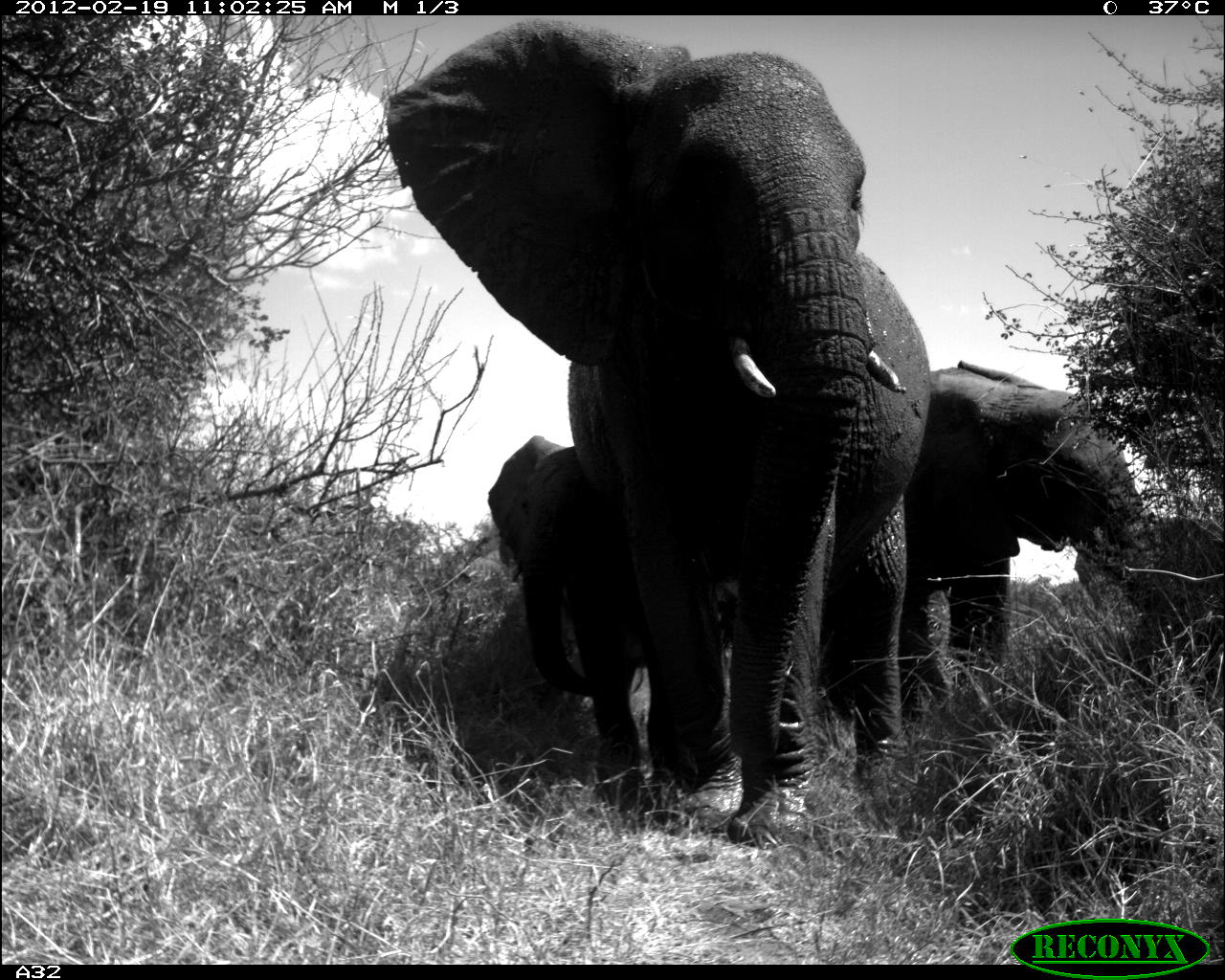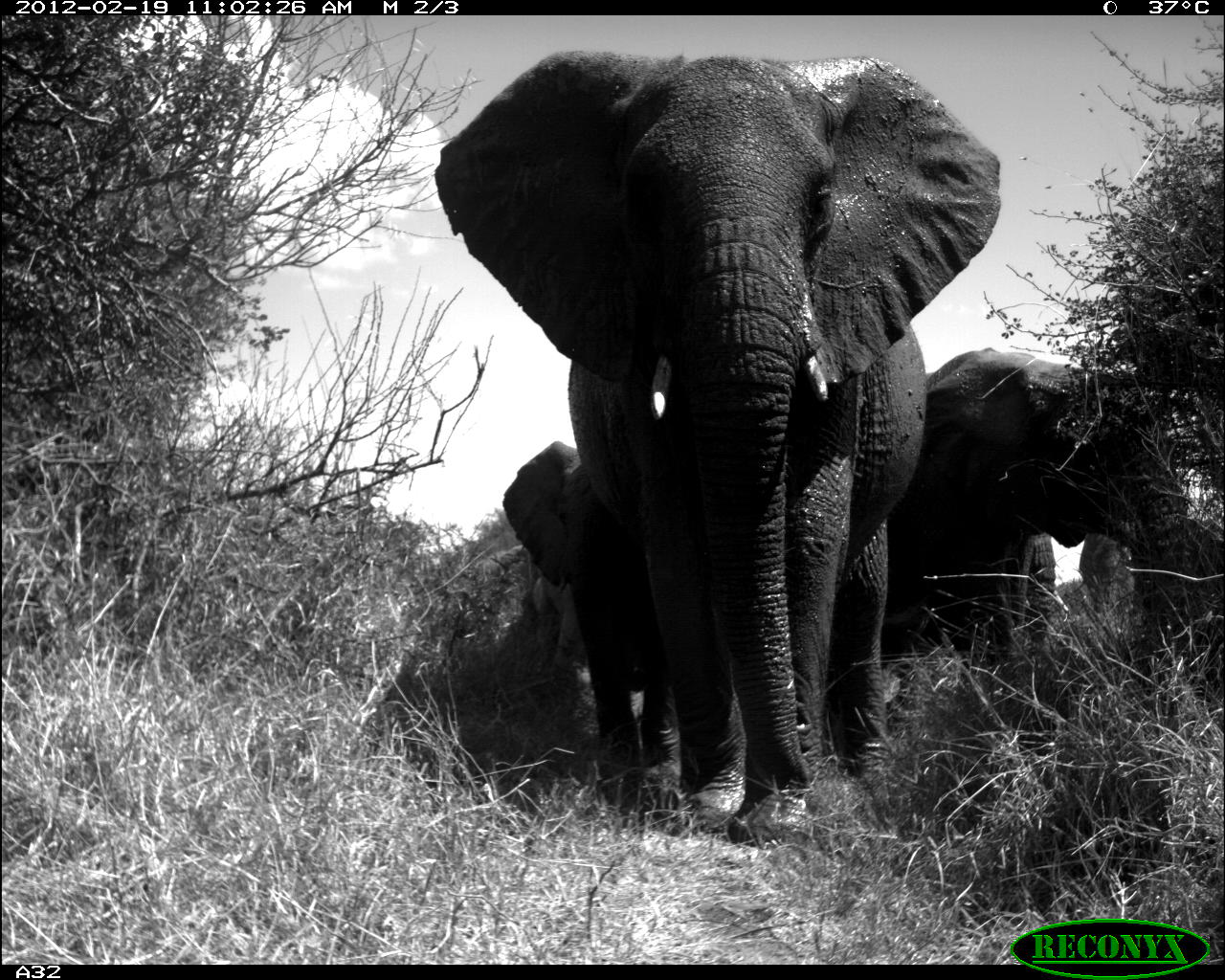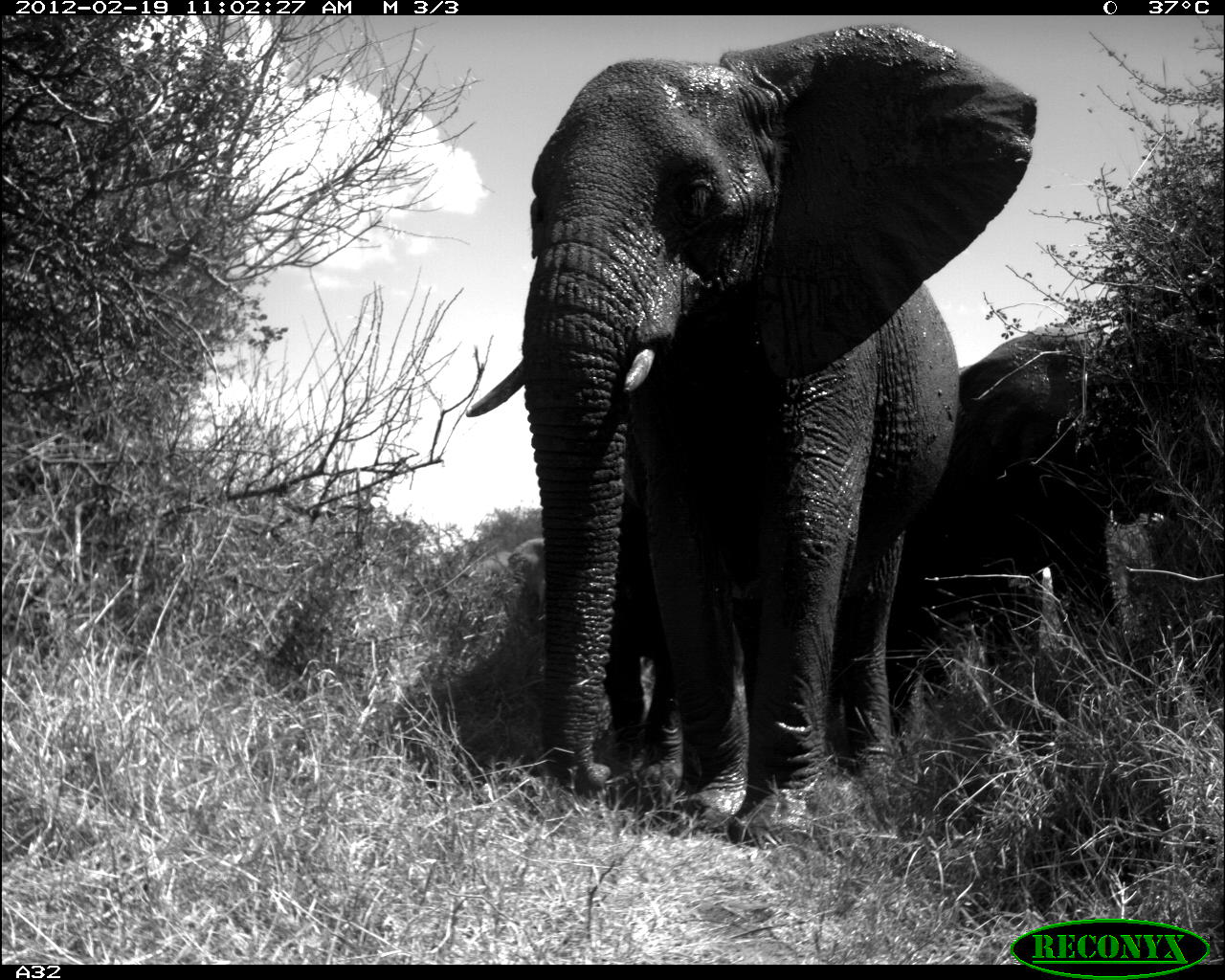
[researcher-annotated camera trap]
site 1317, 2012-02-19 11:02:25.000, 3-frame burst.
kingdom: Animalia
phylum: Chordata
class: Mammalia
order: Proboscidea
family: Elephantidae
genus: Loxodonta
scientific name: Loxodonta africana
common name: african bush elephant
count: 3